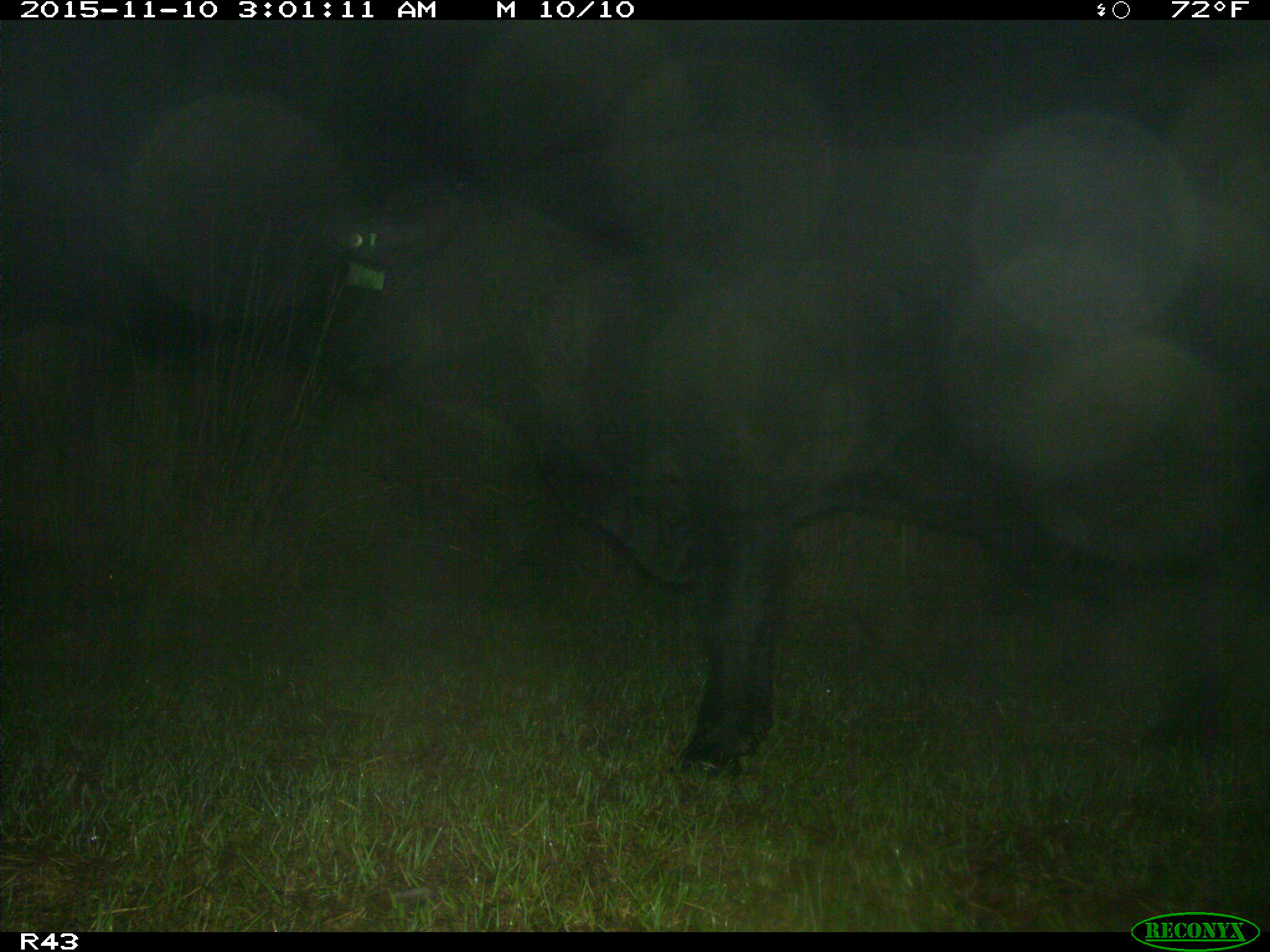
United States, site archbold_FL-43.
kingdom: Animalia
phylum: Chordata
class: Mammalia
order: Artiodactyla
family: Bovidae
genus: Bos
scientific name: Bos taurus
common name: domestic cow